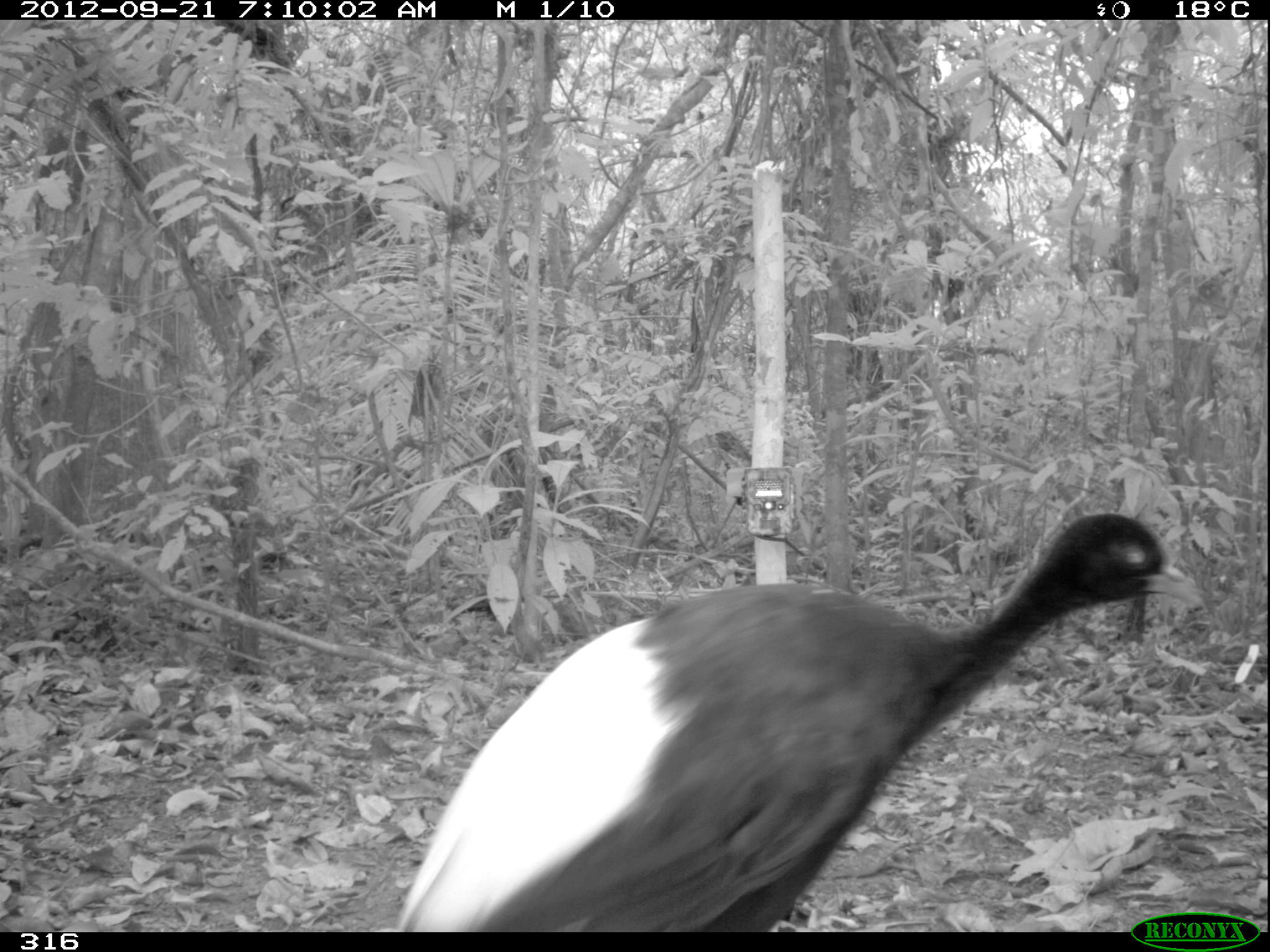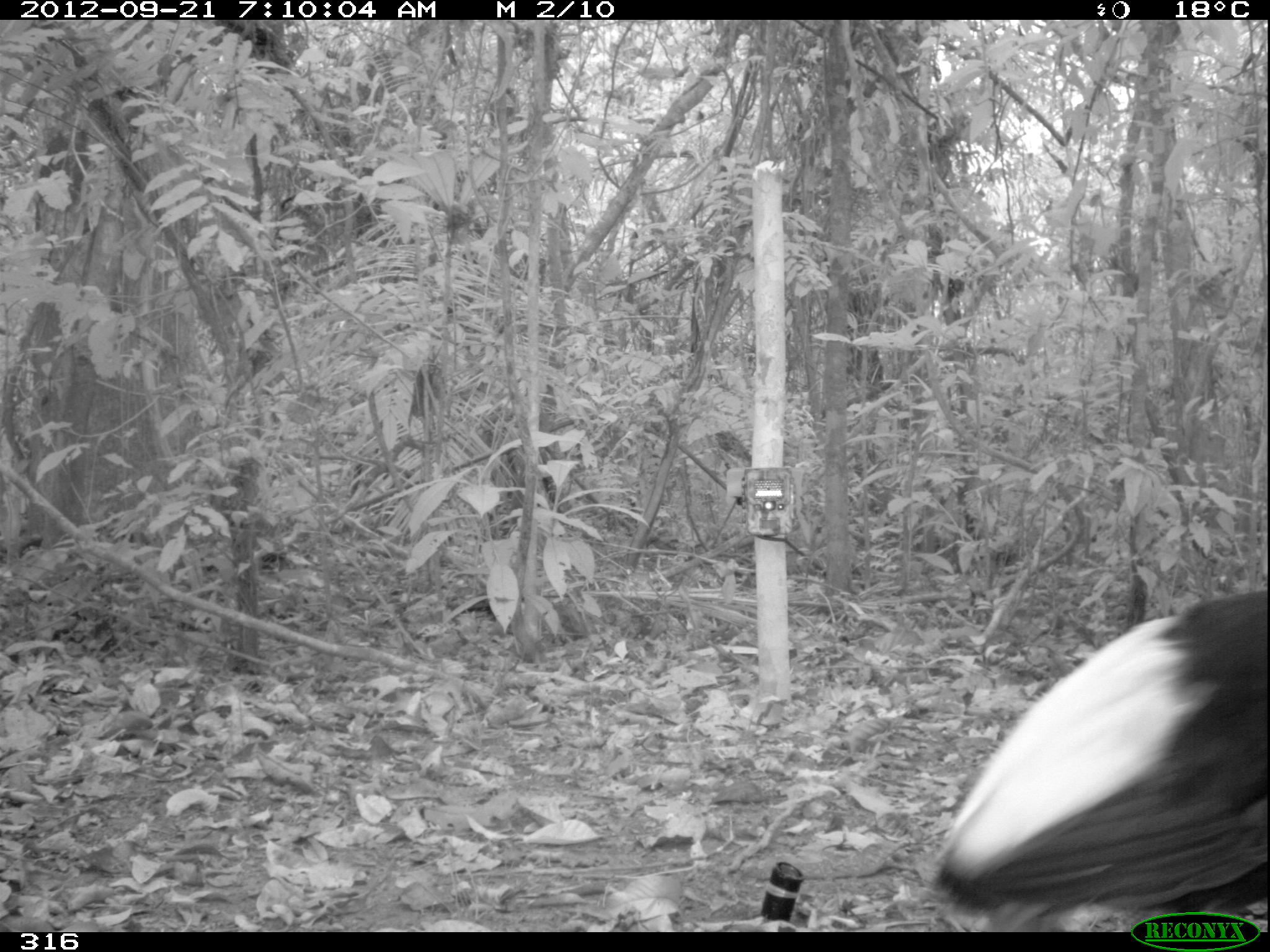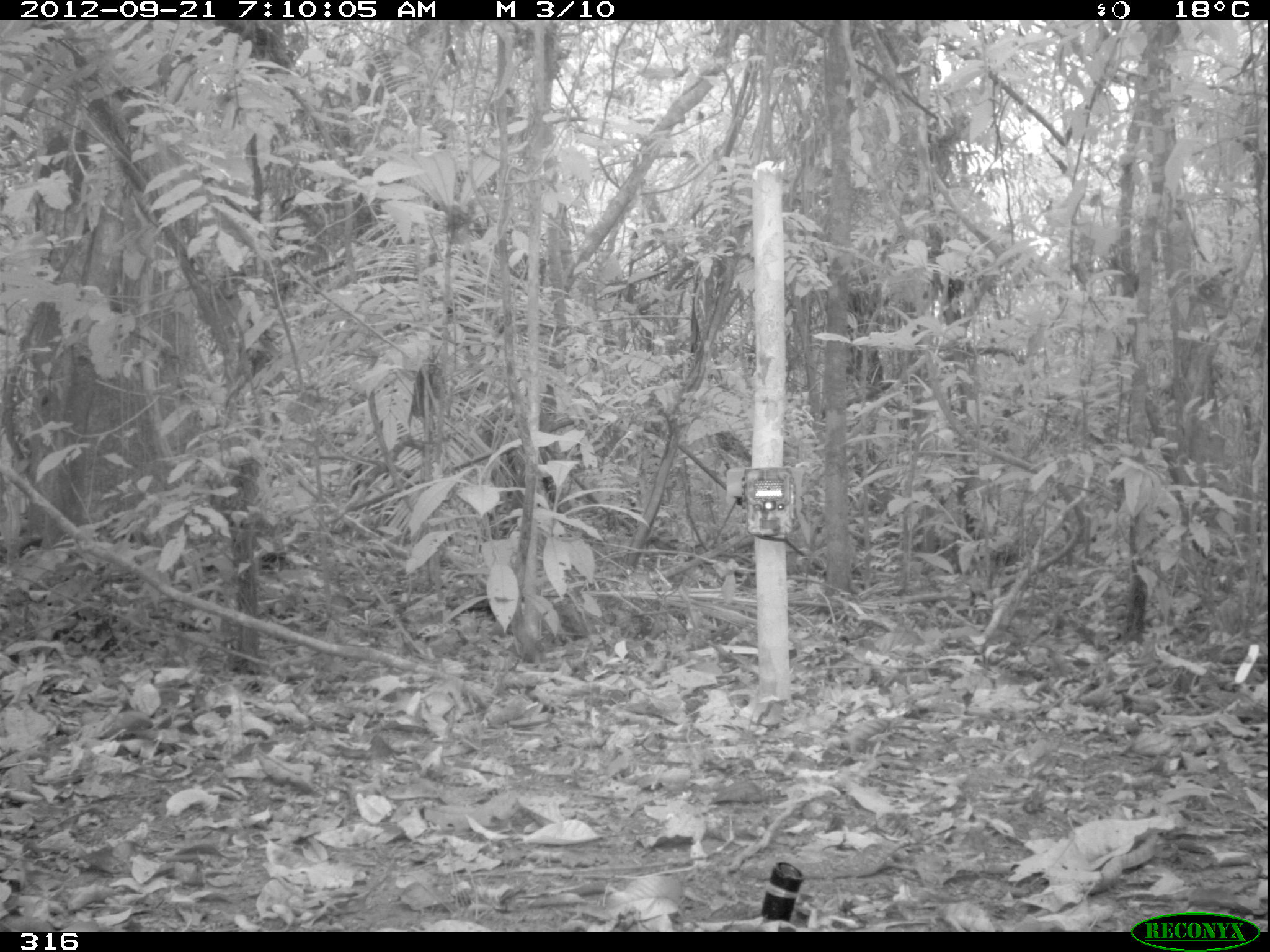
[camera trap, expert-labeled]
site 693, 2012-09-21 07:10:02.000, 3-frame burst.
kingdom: Animalia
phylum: Chordata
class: Aves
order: Gruiformes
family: Psophiidae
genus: Psophia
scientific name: Psophia leucoptera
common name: pale-winged trumpeter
Psophia leucoptera (pale-winged trumpeter).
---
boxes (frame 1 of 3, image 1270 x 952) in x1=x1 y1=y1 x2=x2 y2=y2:
psophia leucoptera: x1=393 y1=508 x2=1206 y2=932